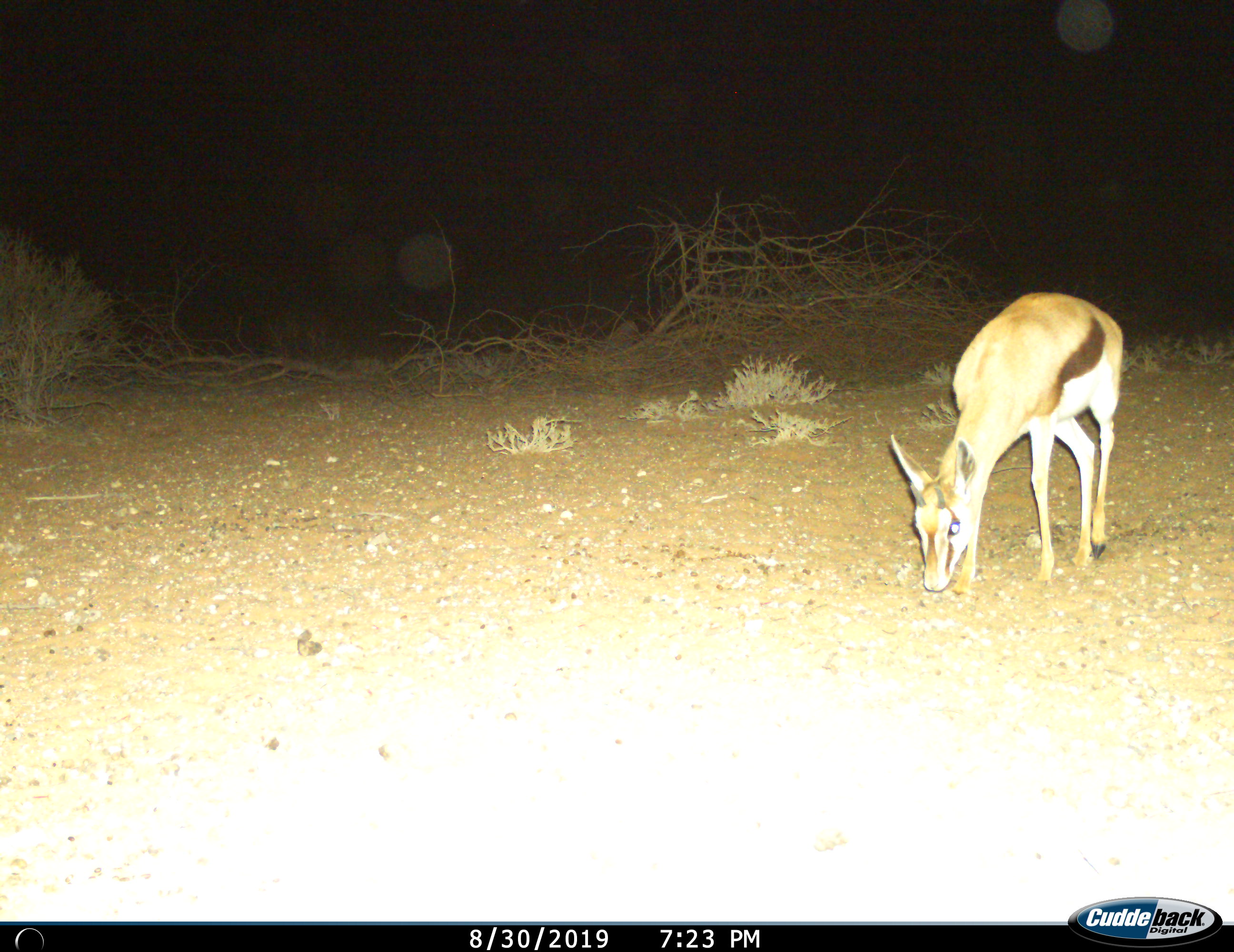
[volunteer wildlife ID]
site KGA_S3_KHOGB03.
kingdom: Animalia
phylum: Chordata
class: Mammalia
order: Artiodactyla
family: Bovidae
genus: Antidorcas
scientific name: Antidorcas marsupialis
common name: springbok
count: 1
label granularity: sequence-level